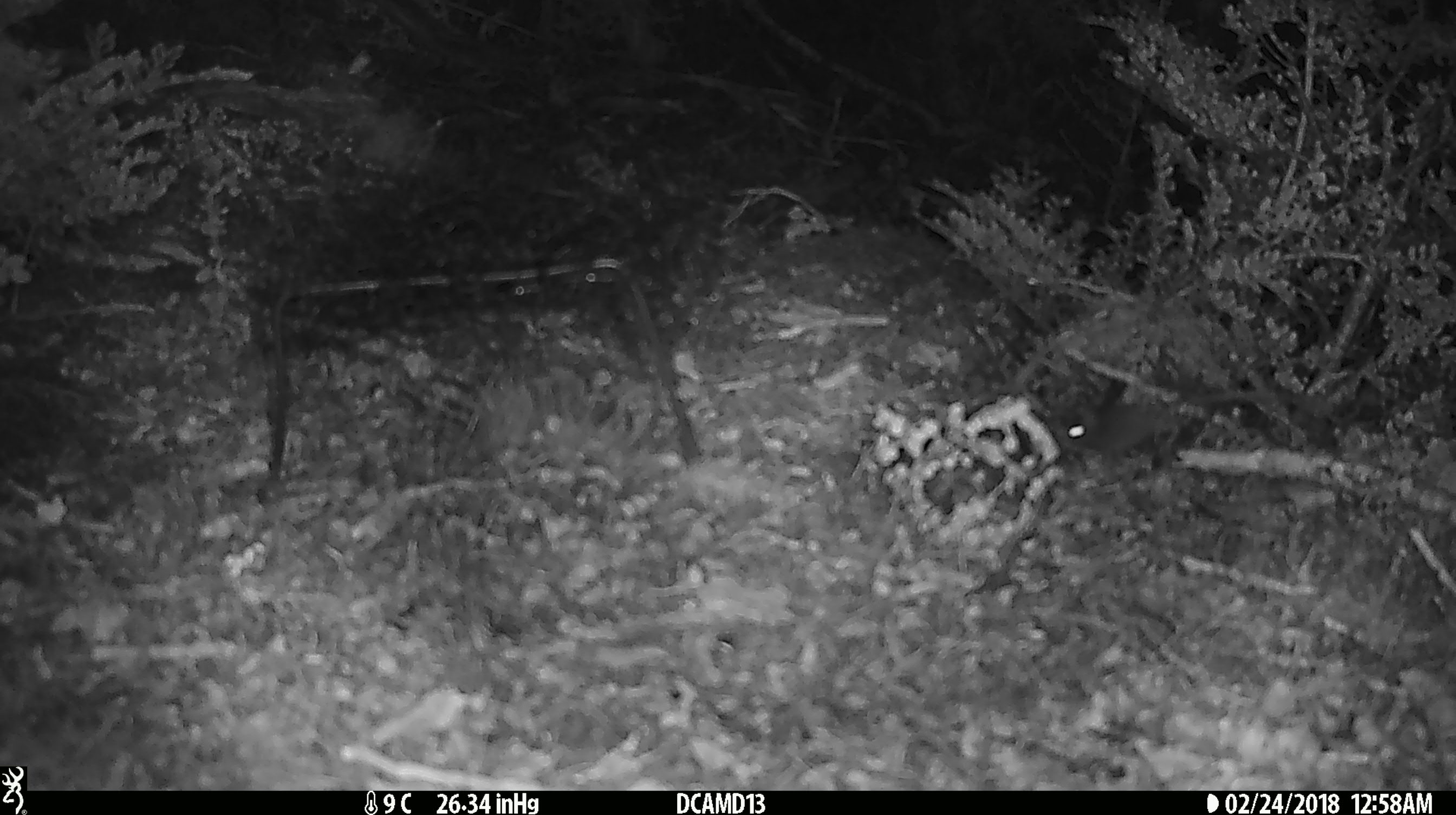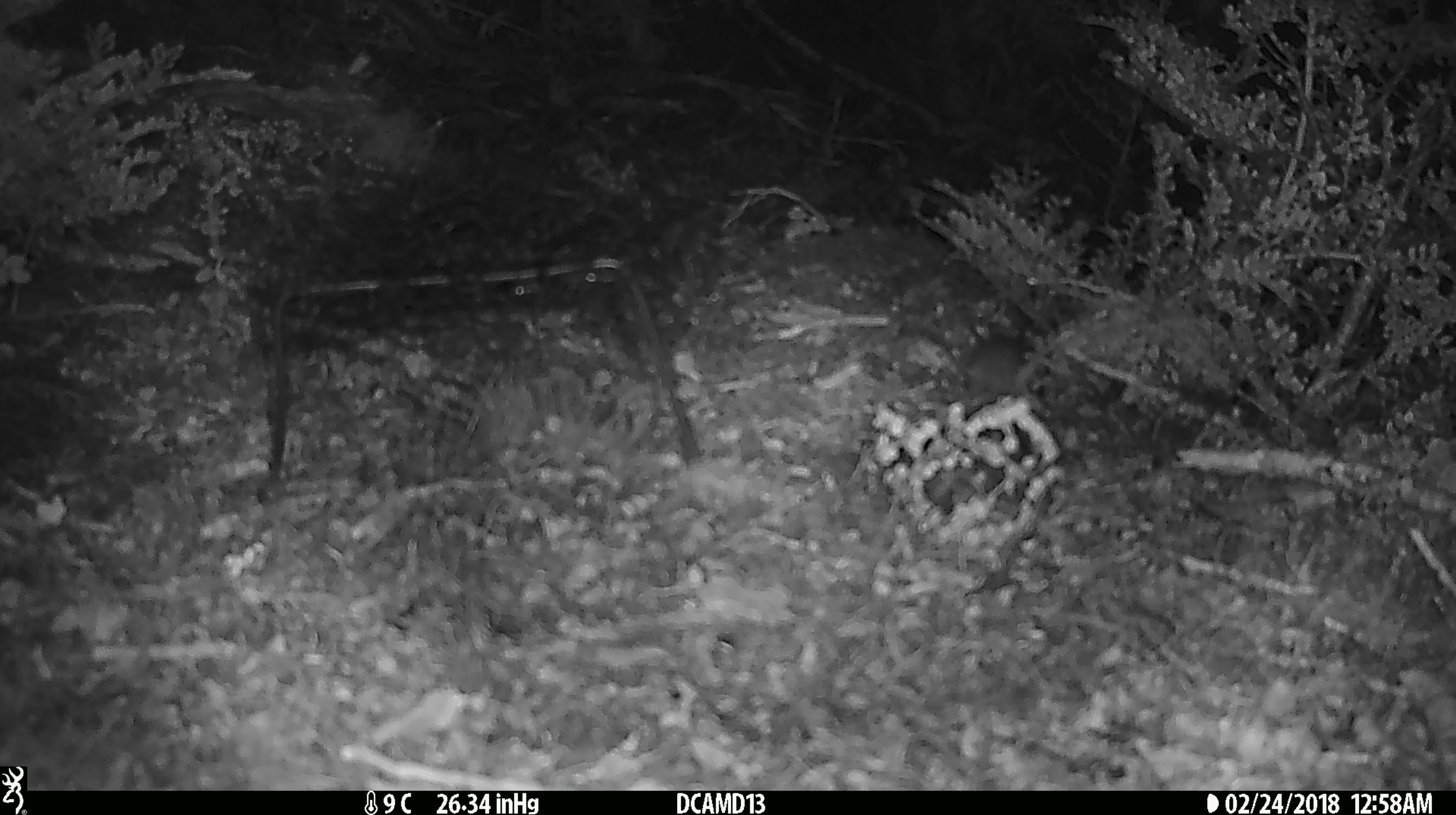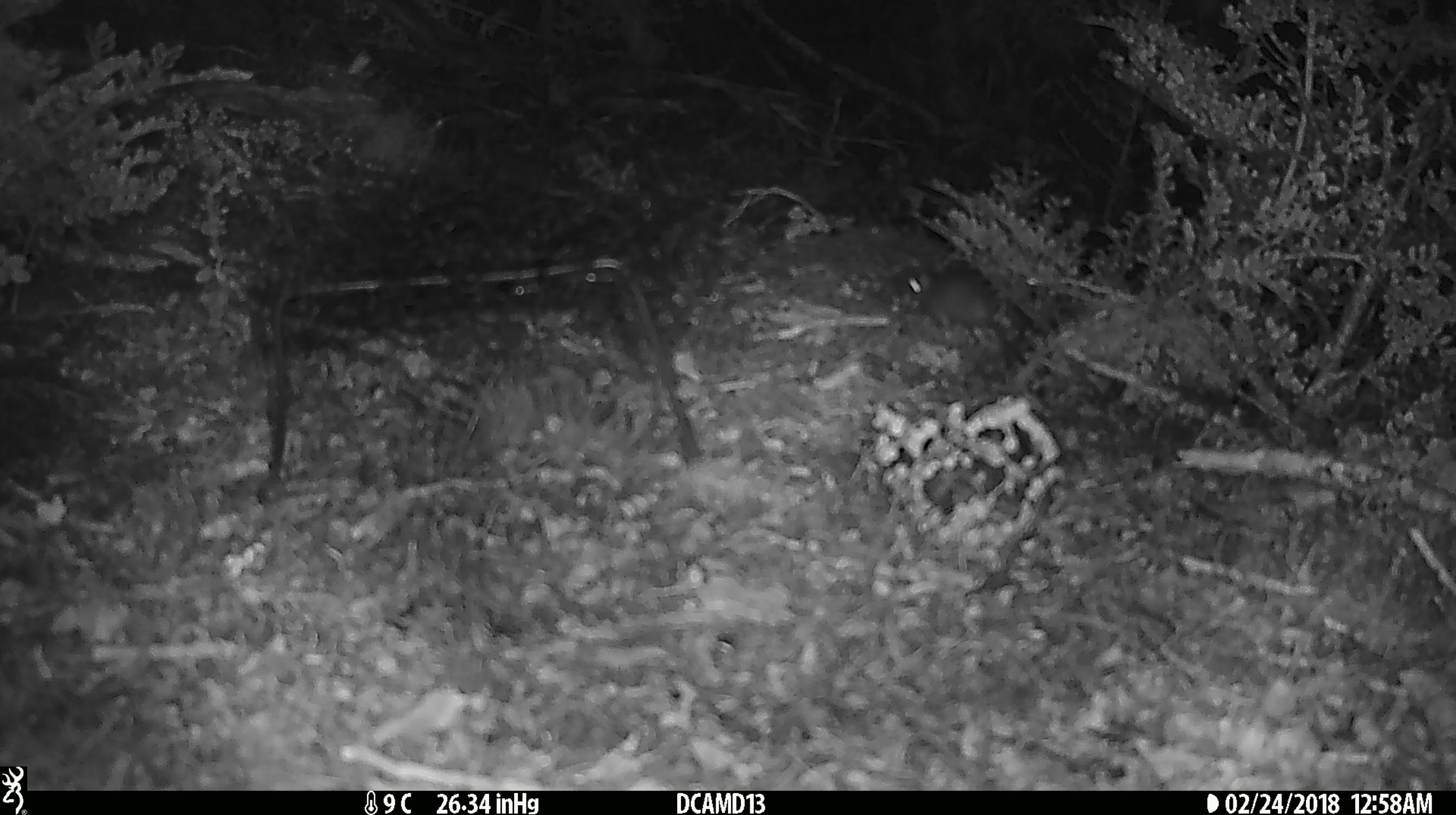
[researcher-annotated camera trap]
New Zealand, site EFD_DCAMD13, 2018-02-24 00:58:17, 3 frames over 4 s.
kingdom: Animalia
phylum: Chordata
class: Mammalia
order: Rodentia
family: Muridae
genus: Mus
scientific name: Mus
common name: mouse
Mouse (Mus).